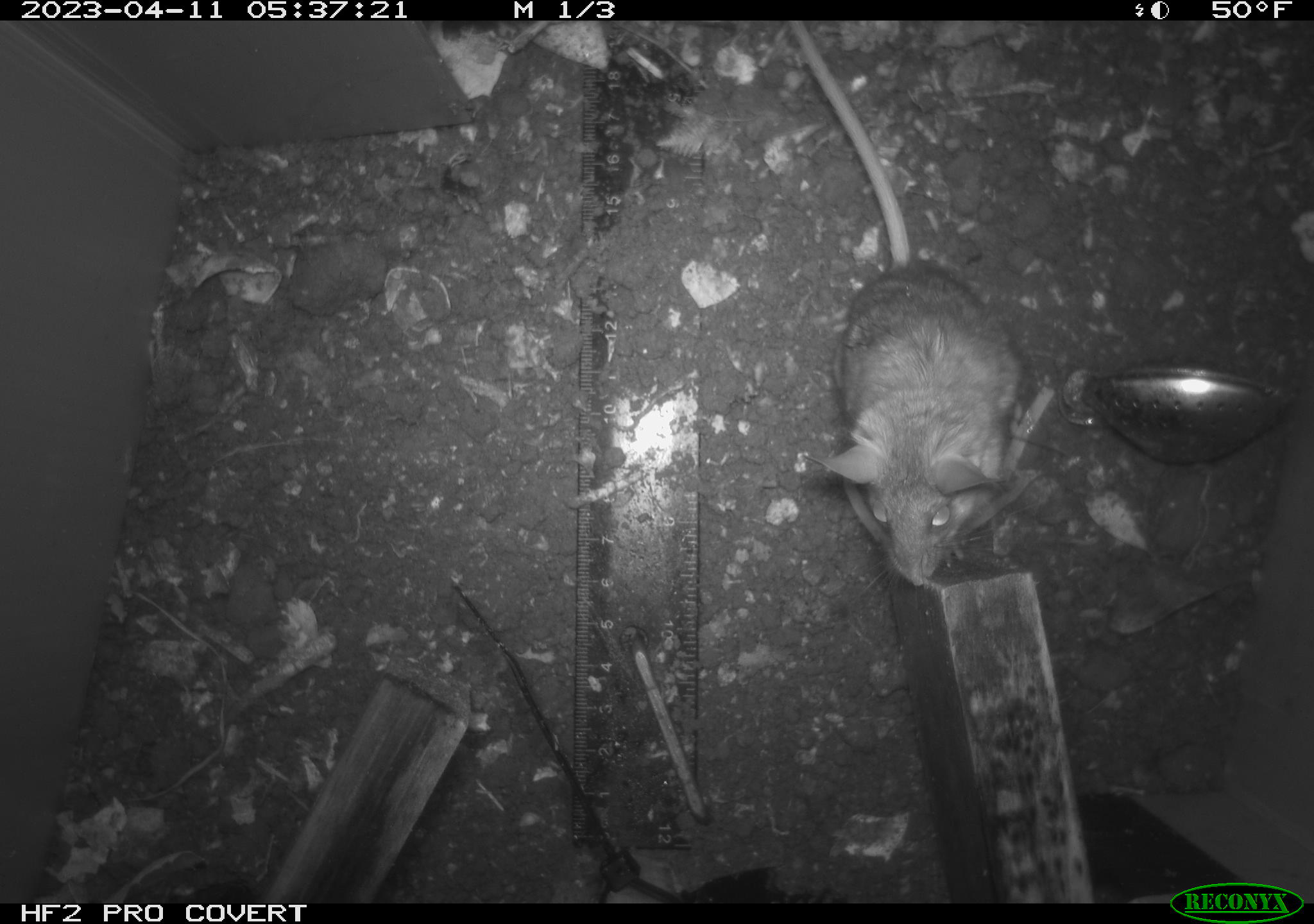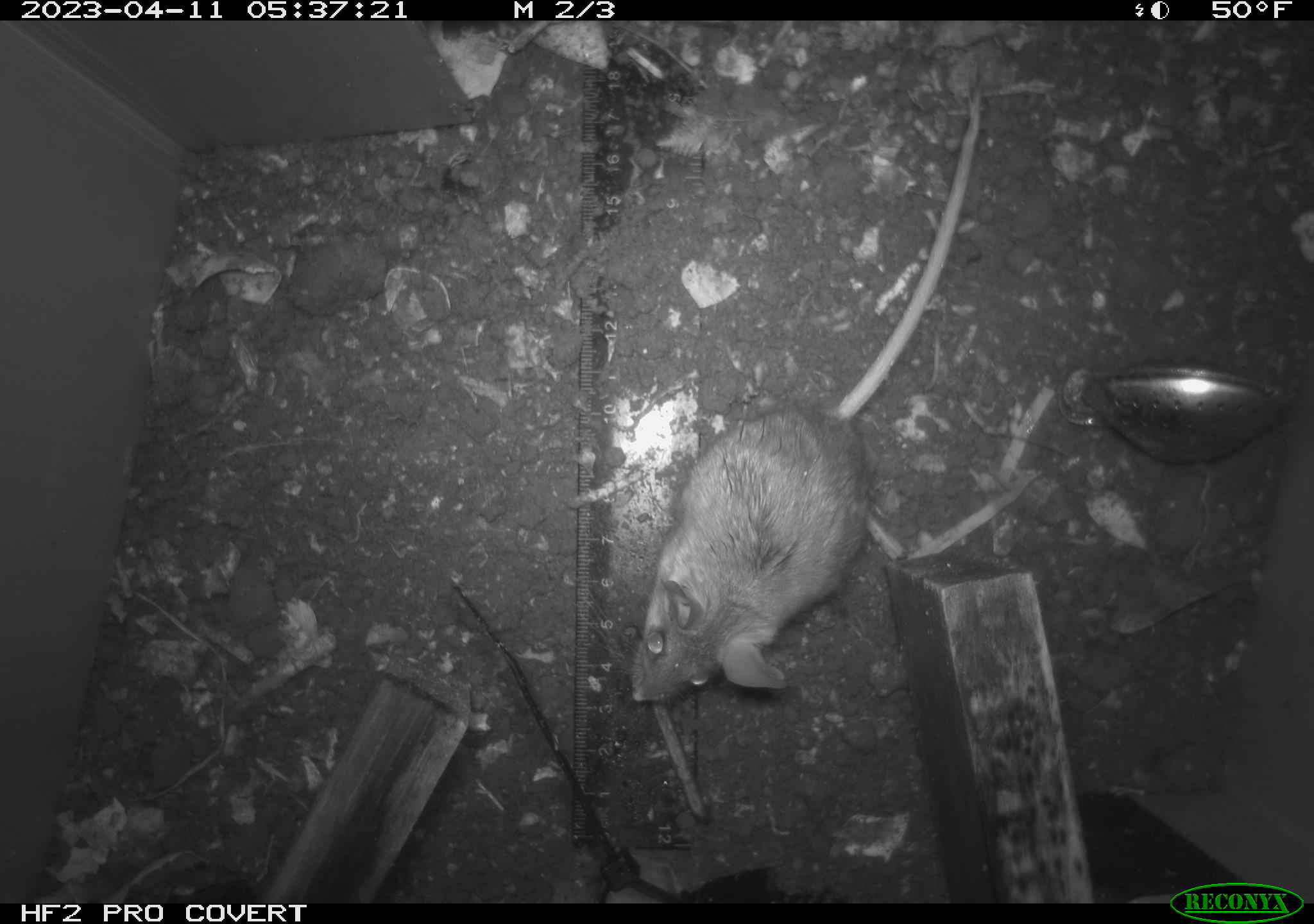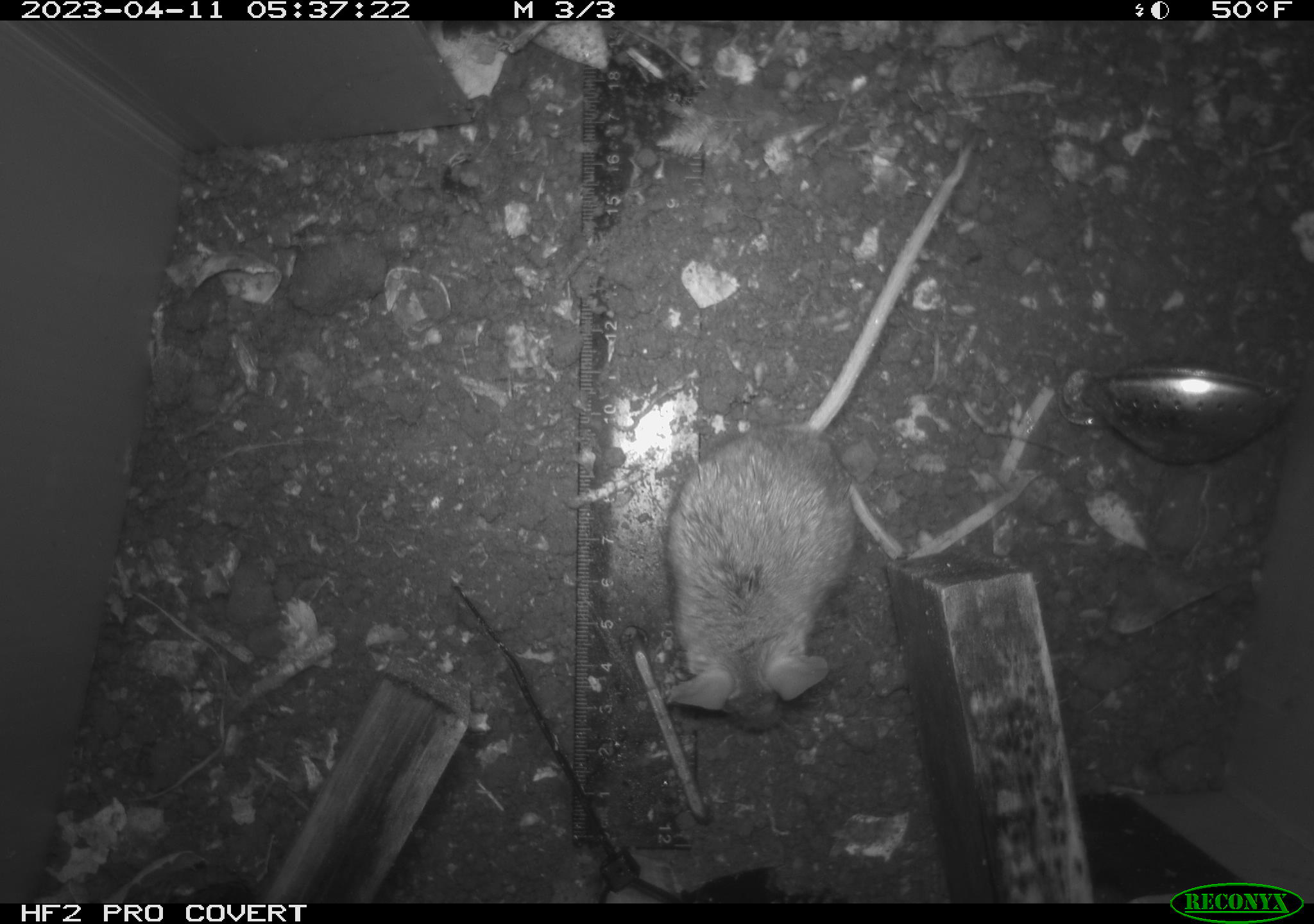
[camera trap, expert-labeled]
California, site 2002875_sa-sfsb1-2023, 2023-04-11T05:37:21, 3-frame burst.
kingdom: Animalia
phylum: Chordata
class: Mammalia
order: Rodentia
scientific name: Rodentia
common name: mouse species